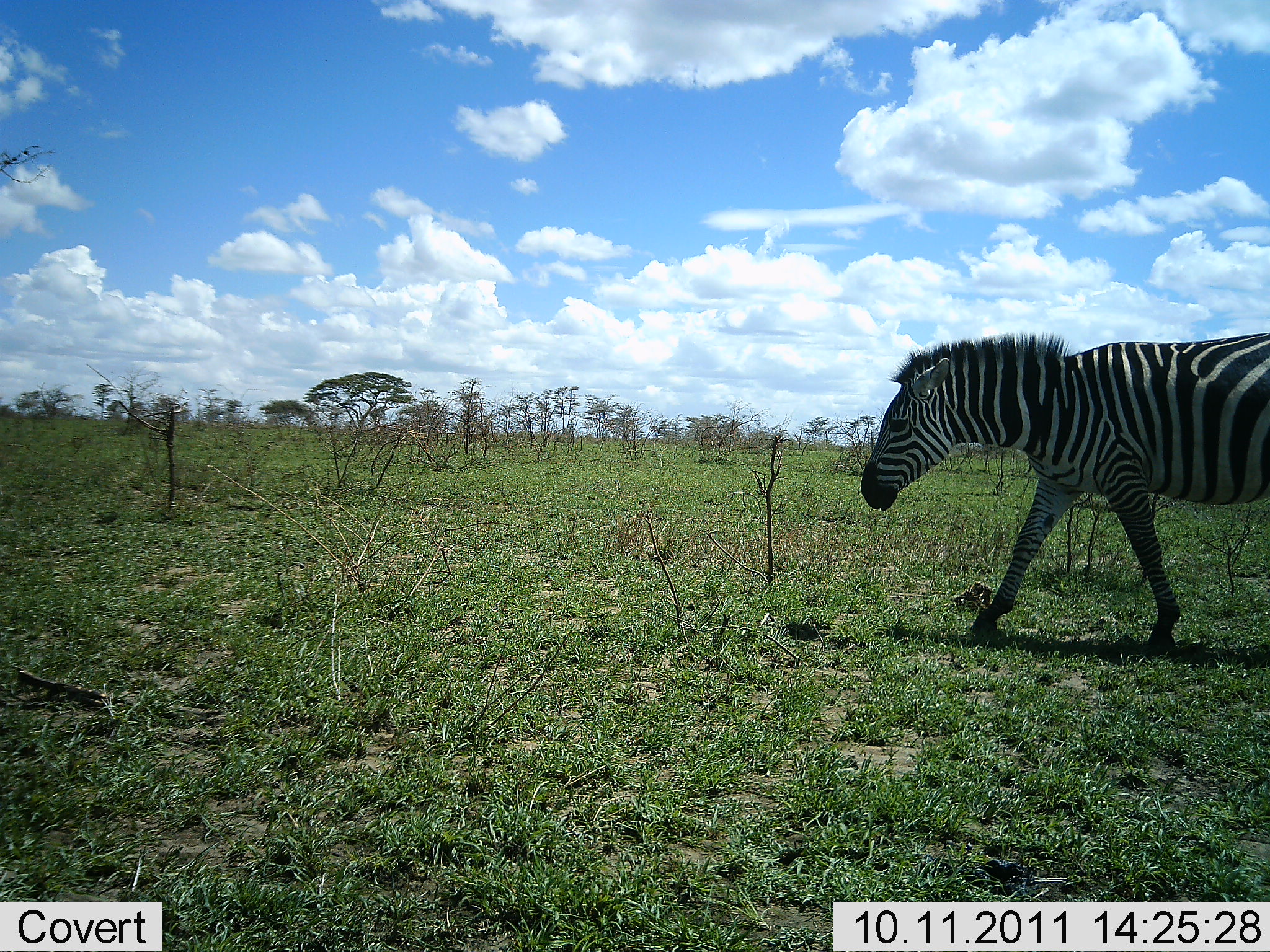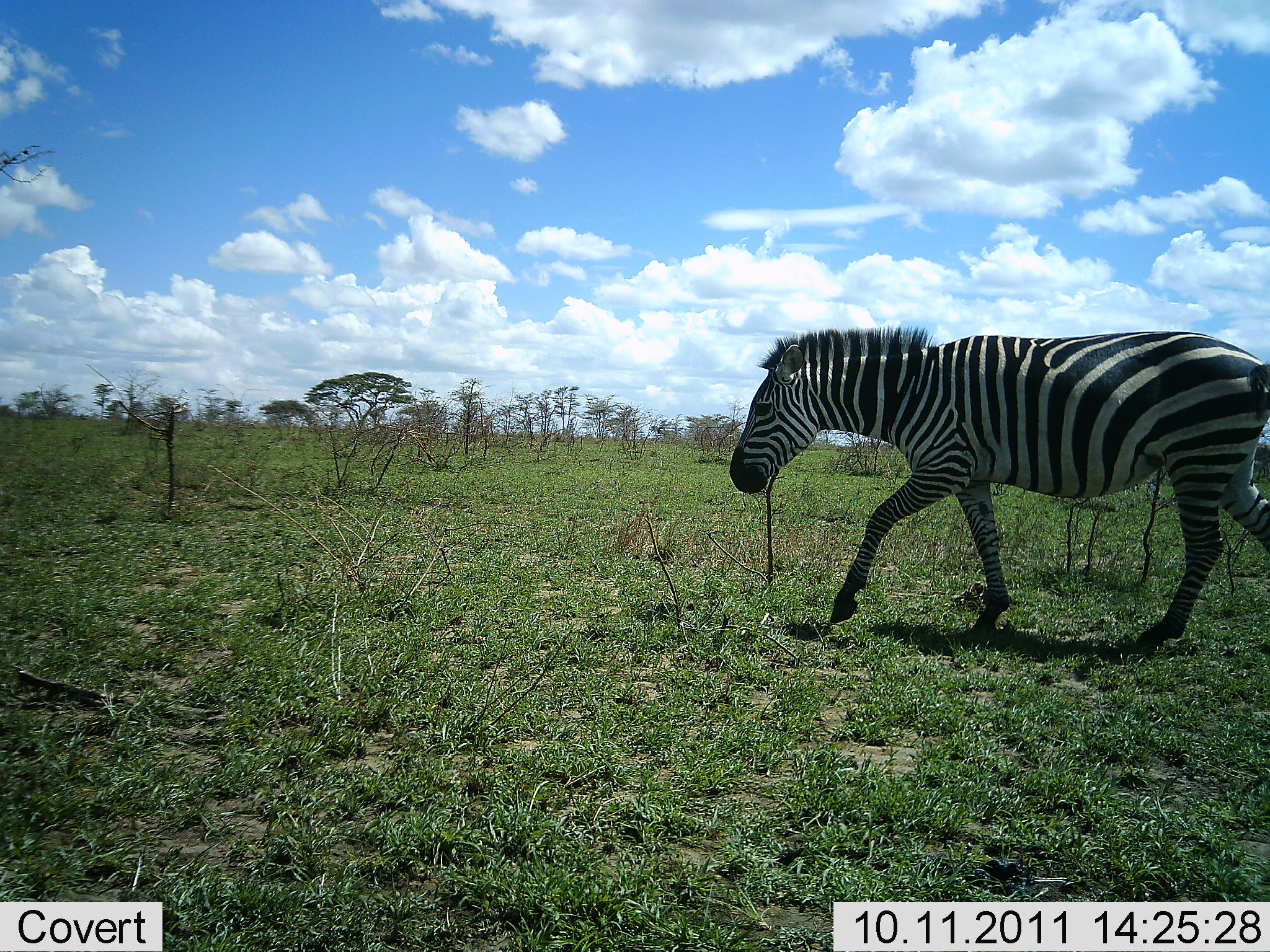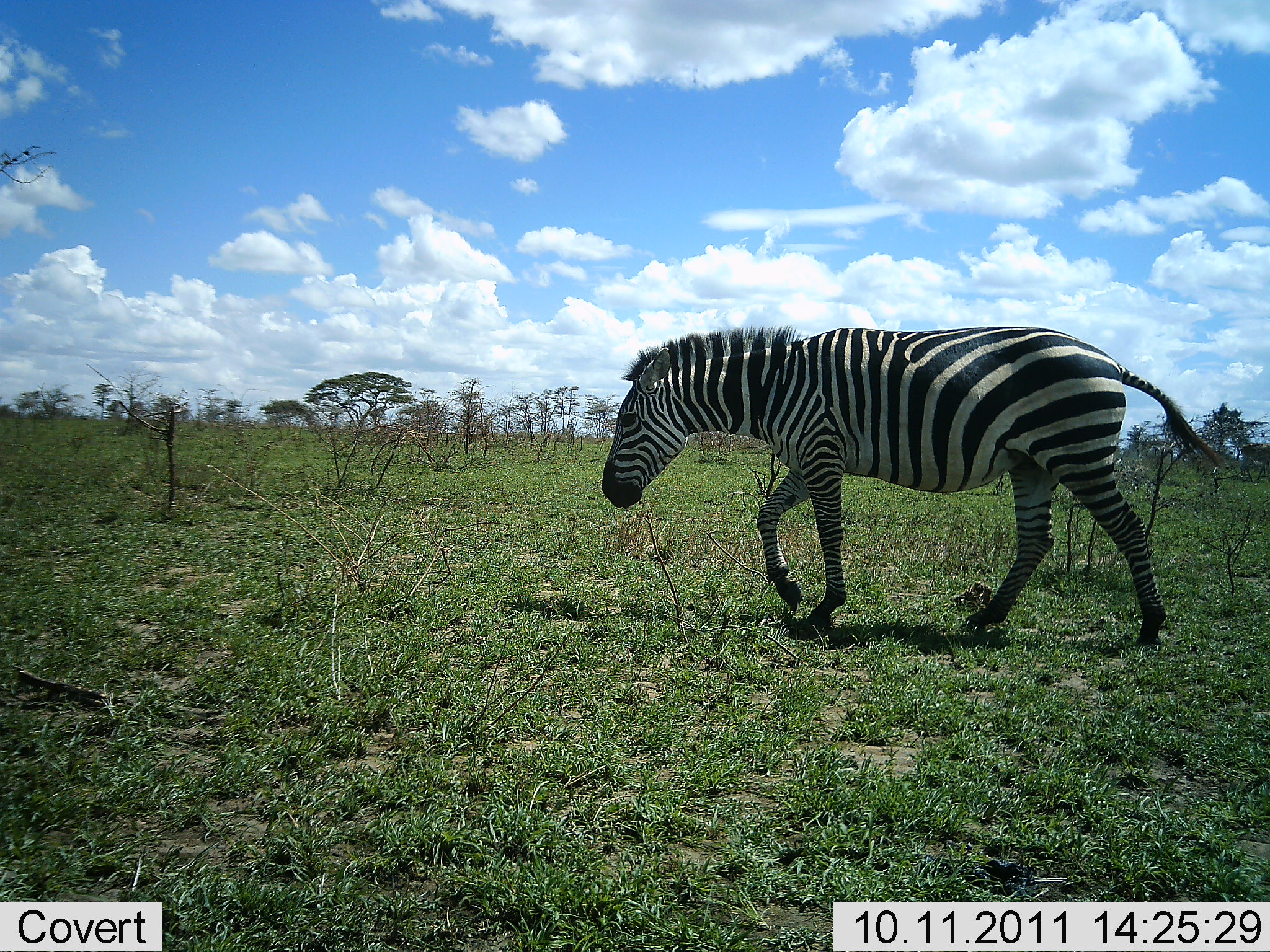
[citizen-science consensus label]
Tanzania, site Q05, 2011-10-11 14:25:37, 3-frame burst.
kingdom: Animalia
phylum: Chordata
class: Mammalia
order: Perissodactyla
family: Equidae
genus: Equus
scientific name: Equus quagga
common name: plains zebra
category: zebra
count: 1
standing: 0%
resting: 0%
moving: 100%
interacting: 0%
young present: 0%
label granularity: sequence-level